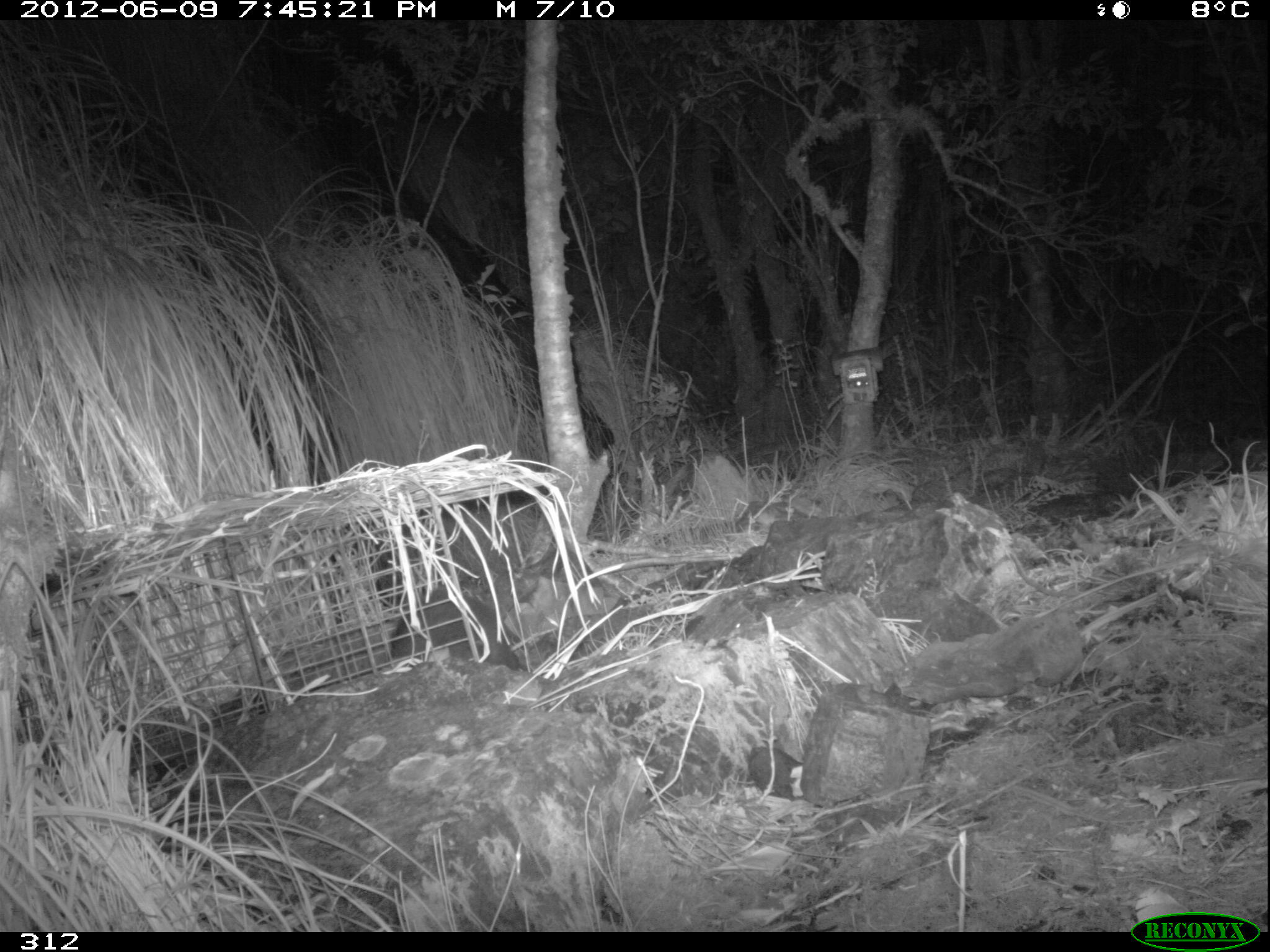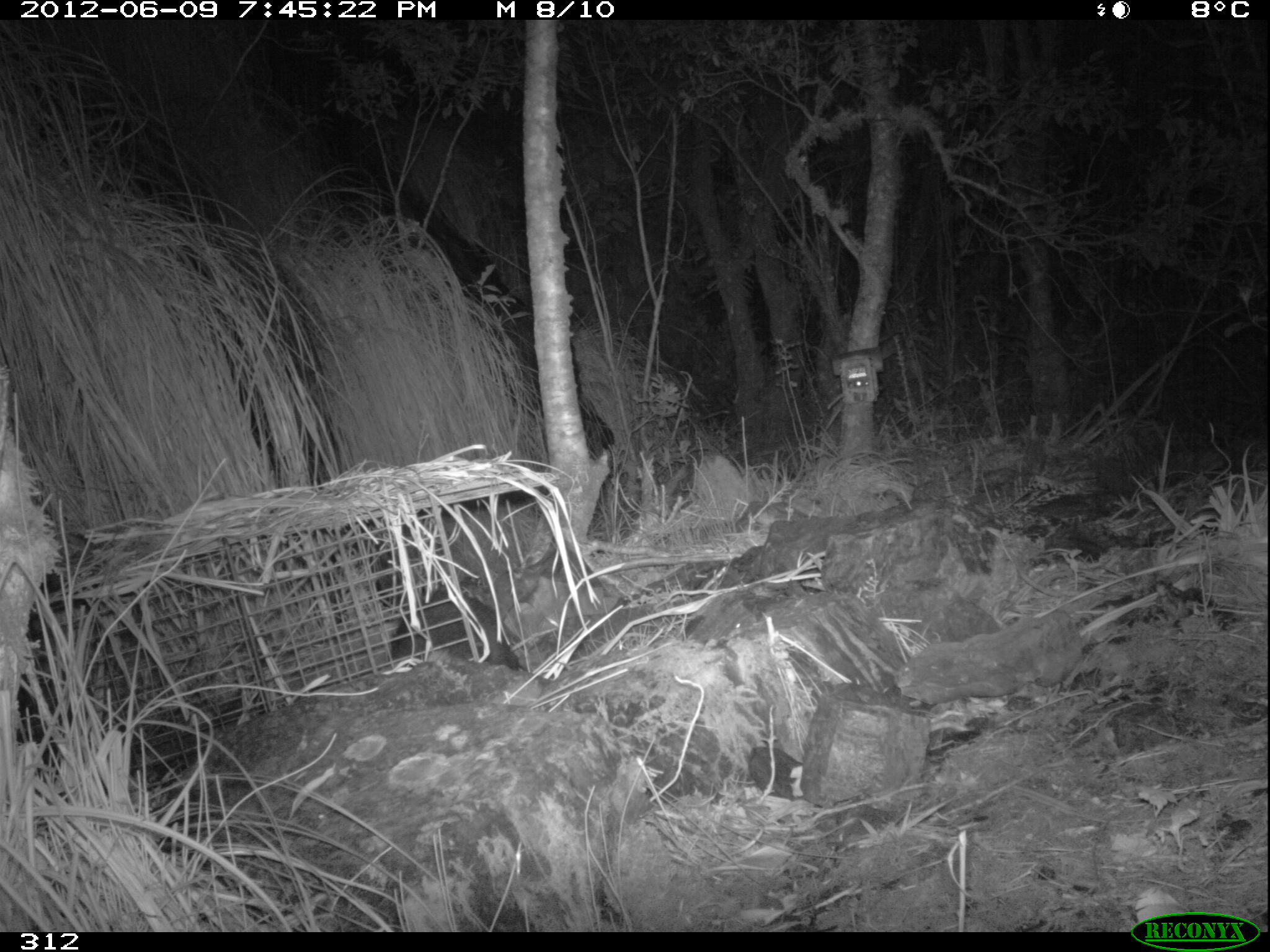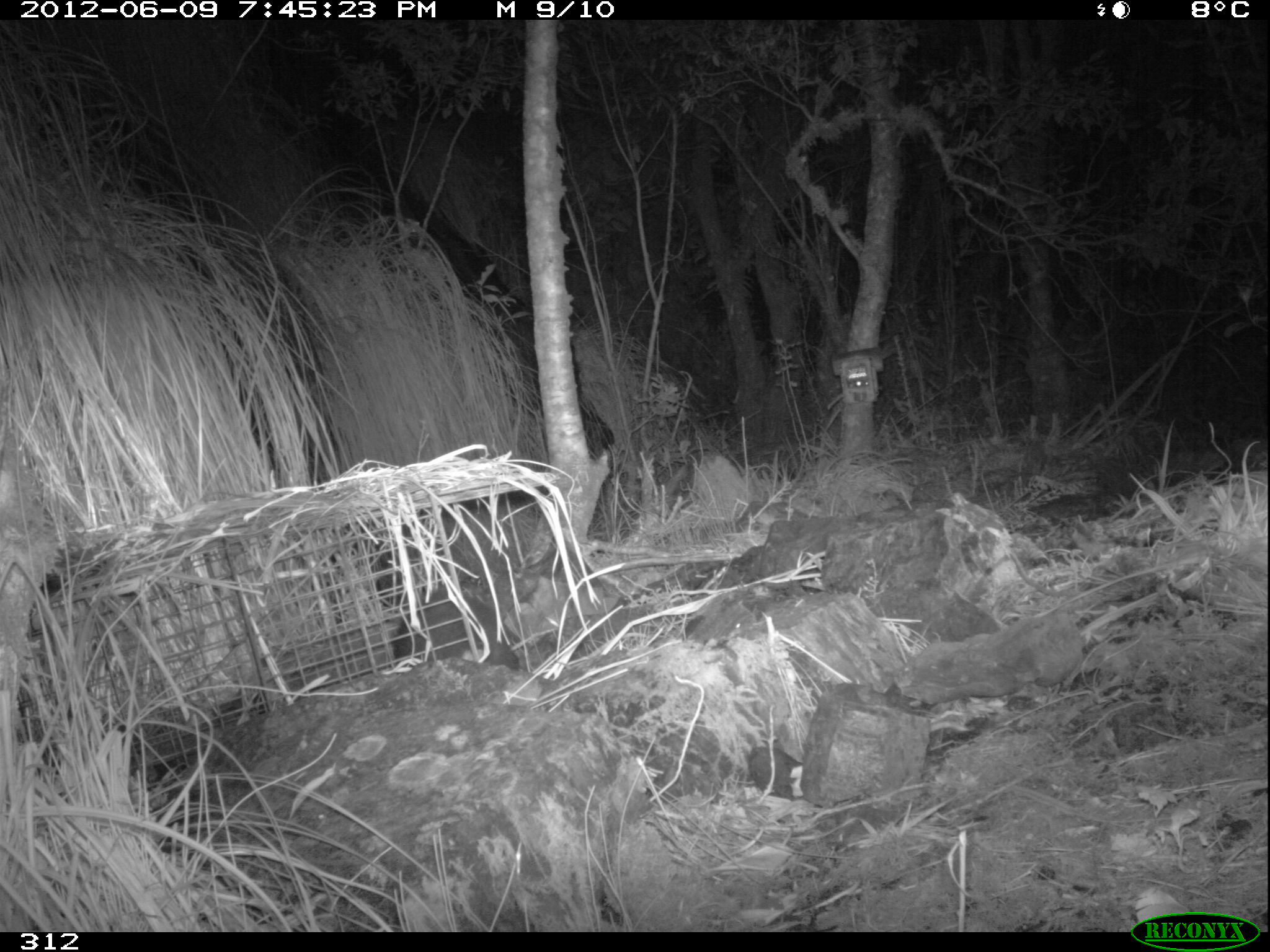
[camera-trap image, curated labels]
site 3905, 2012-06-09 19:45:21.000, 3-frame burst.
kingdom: Animalia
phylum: Chordata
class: Mammalia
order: Didelphimorphia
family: Didelphidae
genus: Didelphis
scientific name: Didelphis pernigra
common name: andean white-eared opossum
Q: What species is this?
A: Didelphis pernigra (andean white-eared opossum).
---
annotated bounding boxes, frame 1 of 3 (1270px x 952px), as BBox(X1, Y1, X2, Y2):
didelphis pernigra: BBox(386, 587, 527, 670)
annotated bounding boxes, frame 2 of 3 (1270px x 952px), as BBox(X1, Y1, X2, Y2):
didelphis pernigra: BBox(386, 588, 525, 673)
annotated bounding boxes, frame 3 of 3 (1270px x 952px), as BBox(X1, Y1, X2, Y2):
didelphis pernigra: BBox(388, 584, 521, 670)